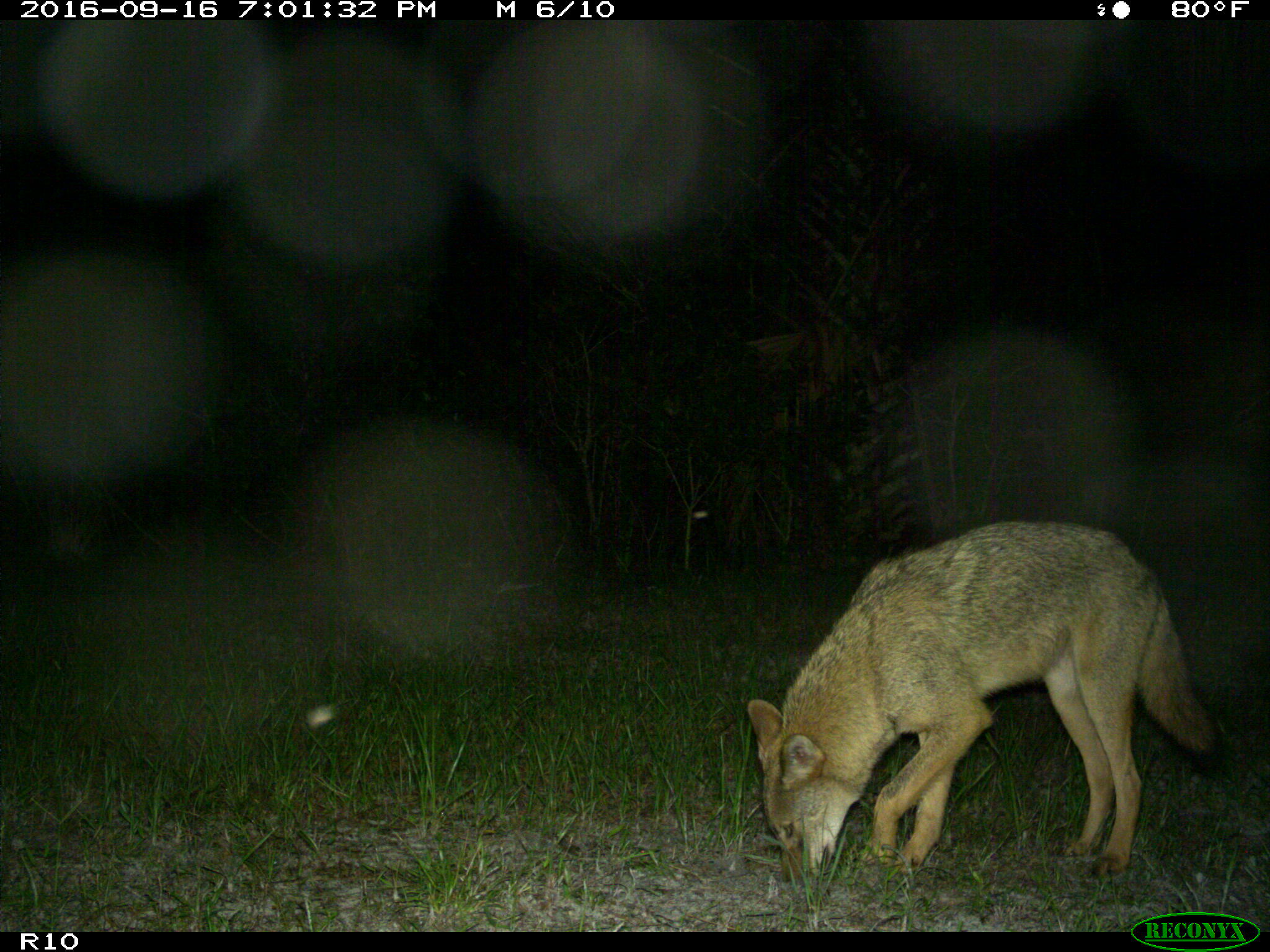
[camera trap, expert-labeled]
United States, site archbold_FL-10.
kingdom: Animalia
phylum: Chordata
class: Mammalia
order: Carnivora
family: Canidae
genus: Canis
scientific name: Canis latrans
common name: coyote